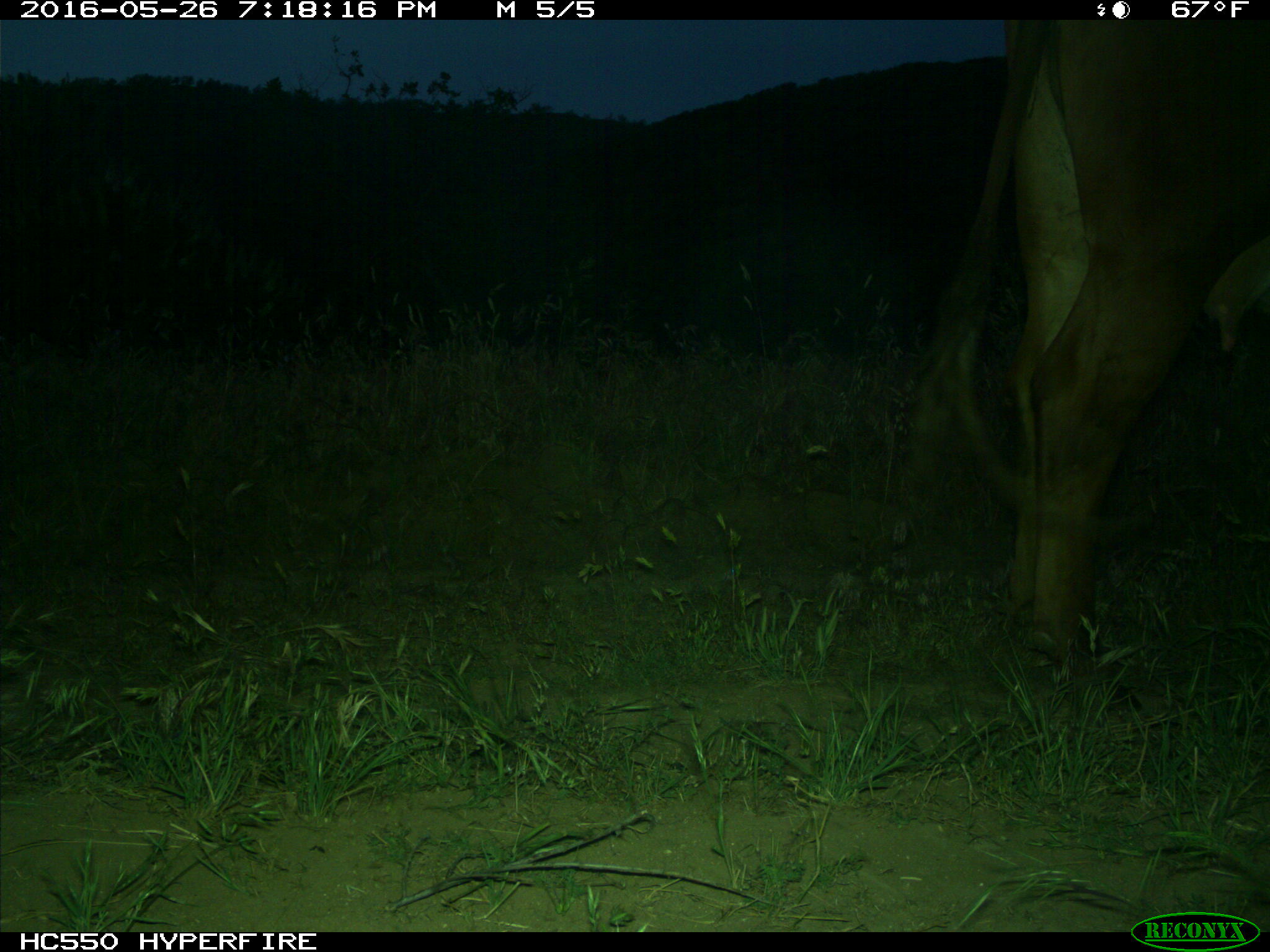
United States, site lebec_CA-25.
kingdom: Animalia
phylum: Chordata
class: Mammalia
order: Artiodactyla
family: Bovidae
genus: Bos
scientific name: Bos taurus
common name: domestic cow